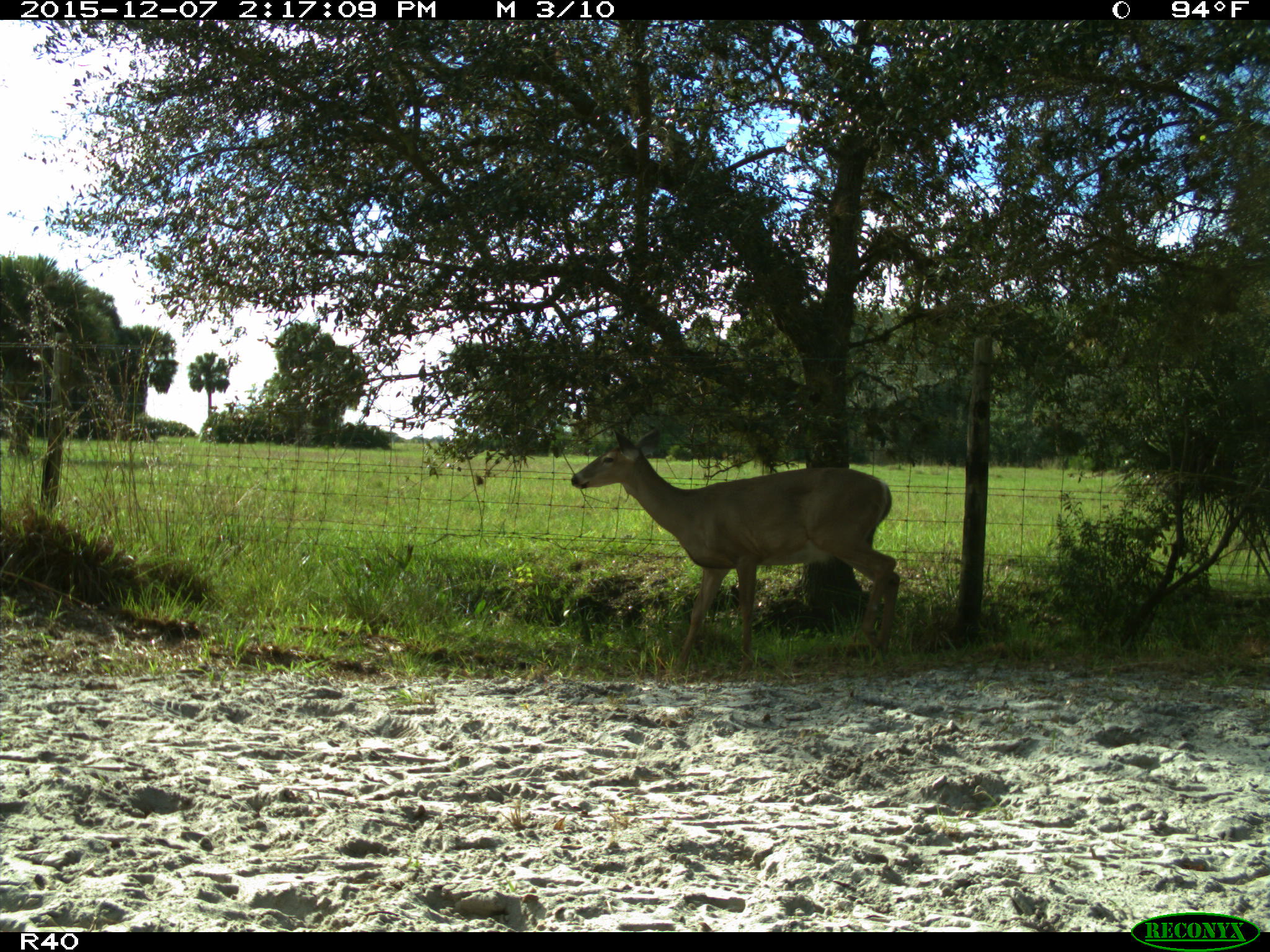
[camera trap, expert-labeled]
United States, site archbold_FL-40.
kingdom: Animalia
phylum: Chordata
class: Mammalia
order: Artiodactyla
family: Cervidae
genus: Odocoileus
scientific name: Odocoileus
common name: deer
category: unidentified deer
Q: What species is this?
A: Unidentified deer (deer) (Odocoileus).